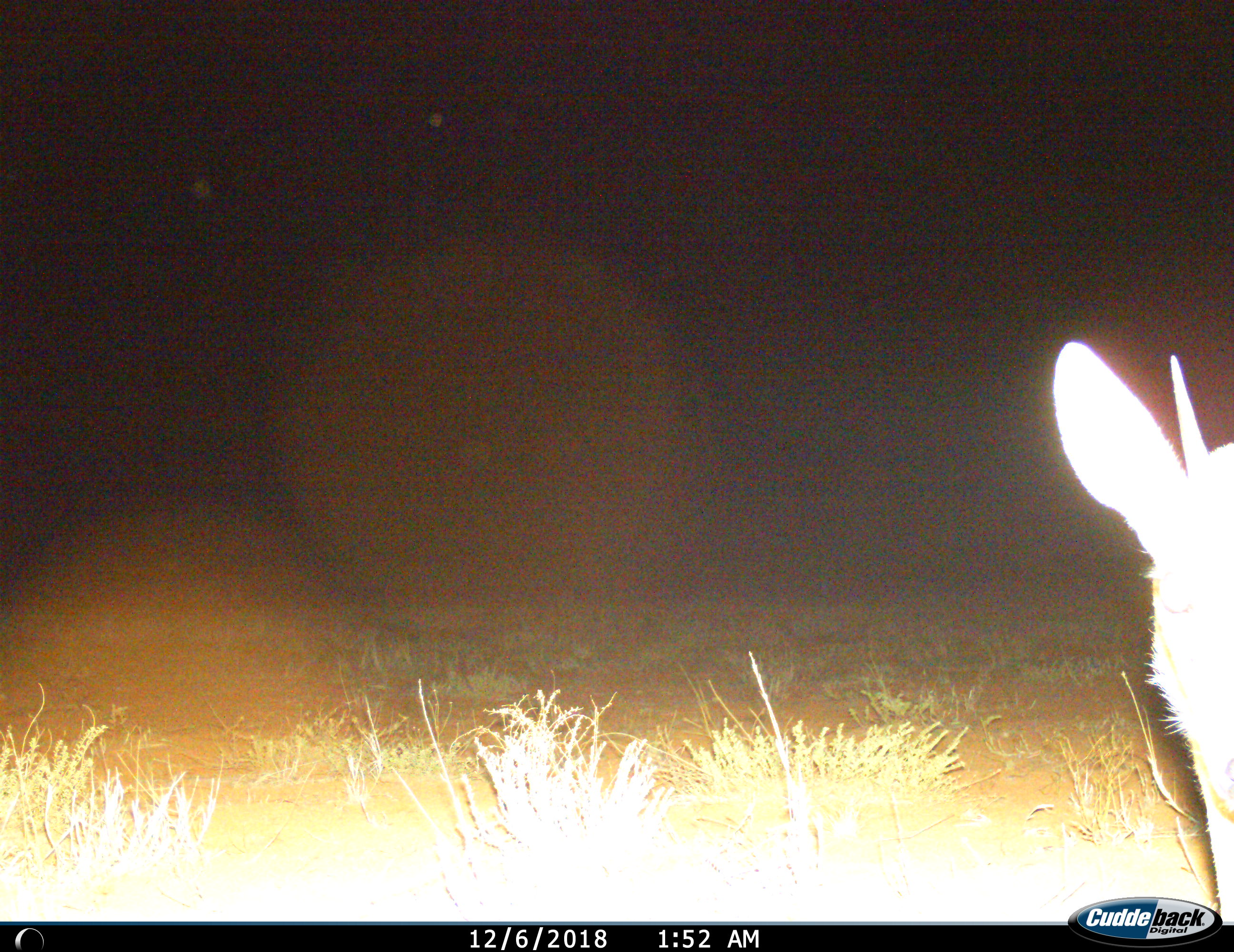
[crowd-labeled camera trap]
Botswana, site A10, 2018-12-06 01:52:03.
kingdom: Animalia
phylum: Chordata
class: Mammalia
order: Artiodactyla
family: Bovidae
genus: Raphicerus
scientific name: Raphicerus campestris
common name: steenbok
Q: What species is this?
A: Steenbok (Raphicerus campestris).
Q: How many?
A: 1.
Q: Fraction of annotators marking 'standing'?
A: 90%.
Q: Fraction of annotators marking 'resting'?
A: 0%.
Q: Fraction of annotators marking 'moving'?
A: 10%.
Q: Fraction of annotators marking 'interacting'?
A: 0%.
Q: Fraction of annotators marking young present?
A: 0%.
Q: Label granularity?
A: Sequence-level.